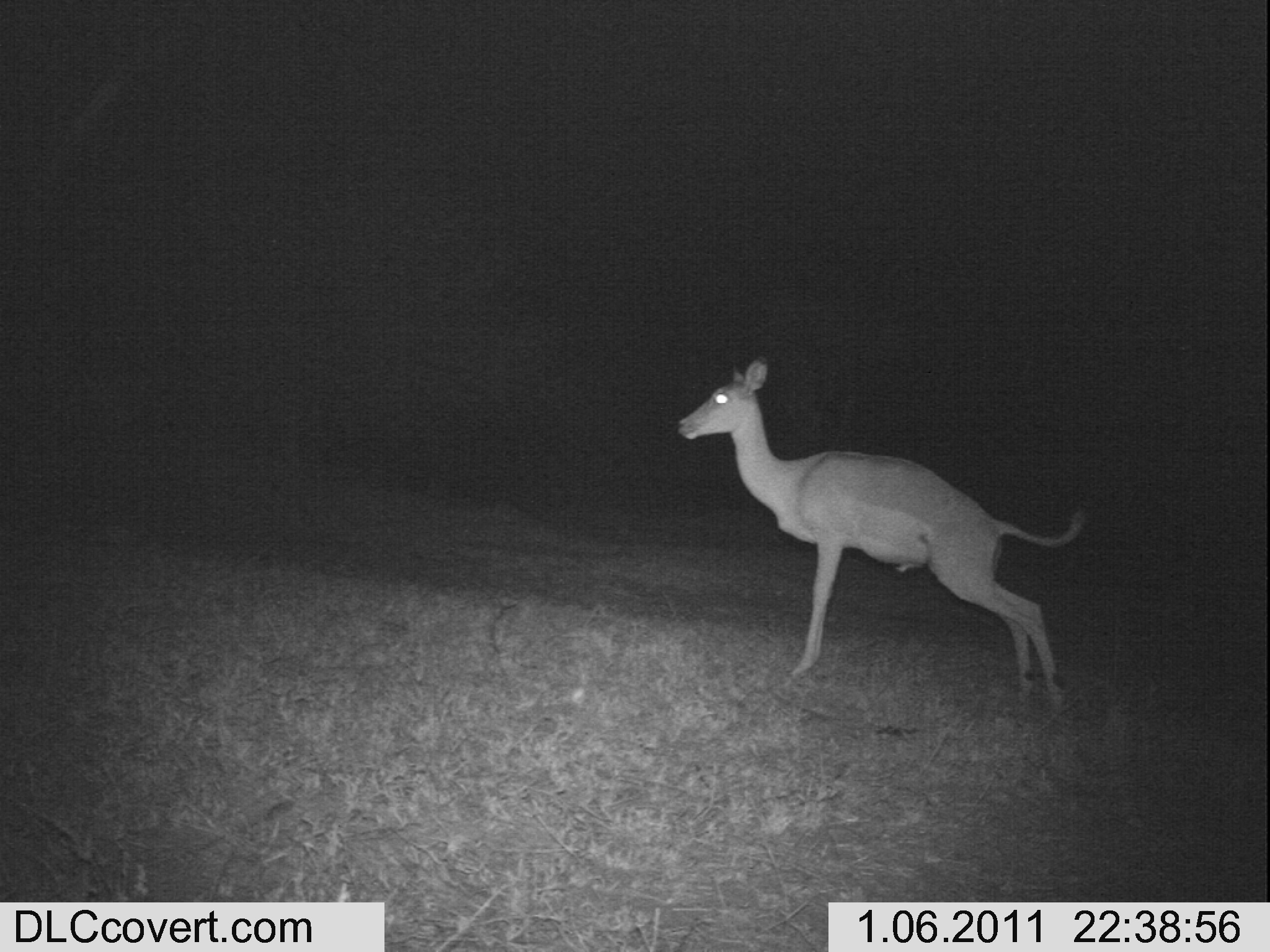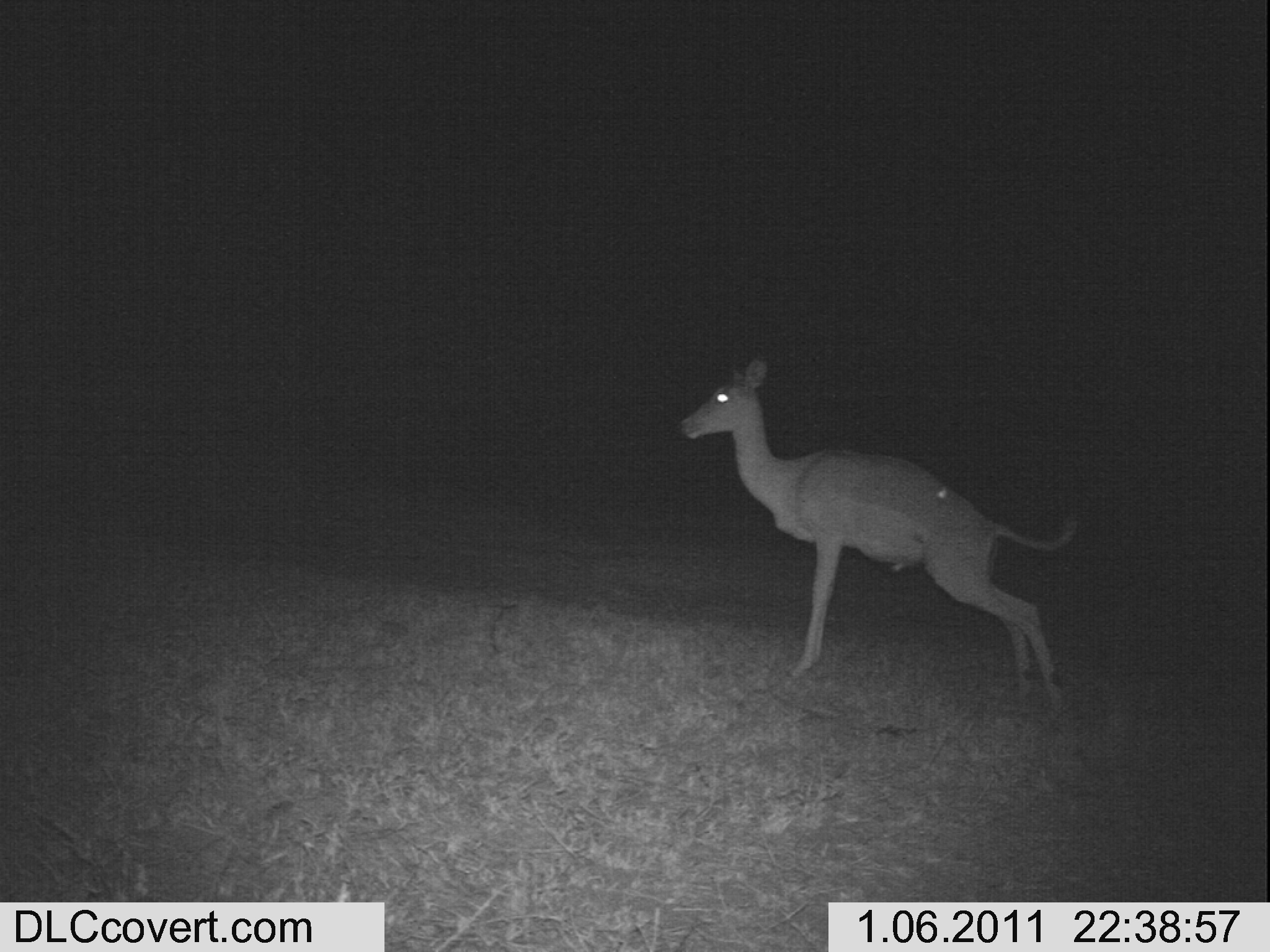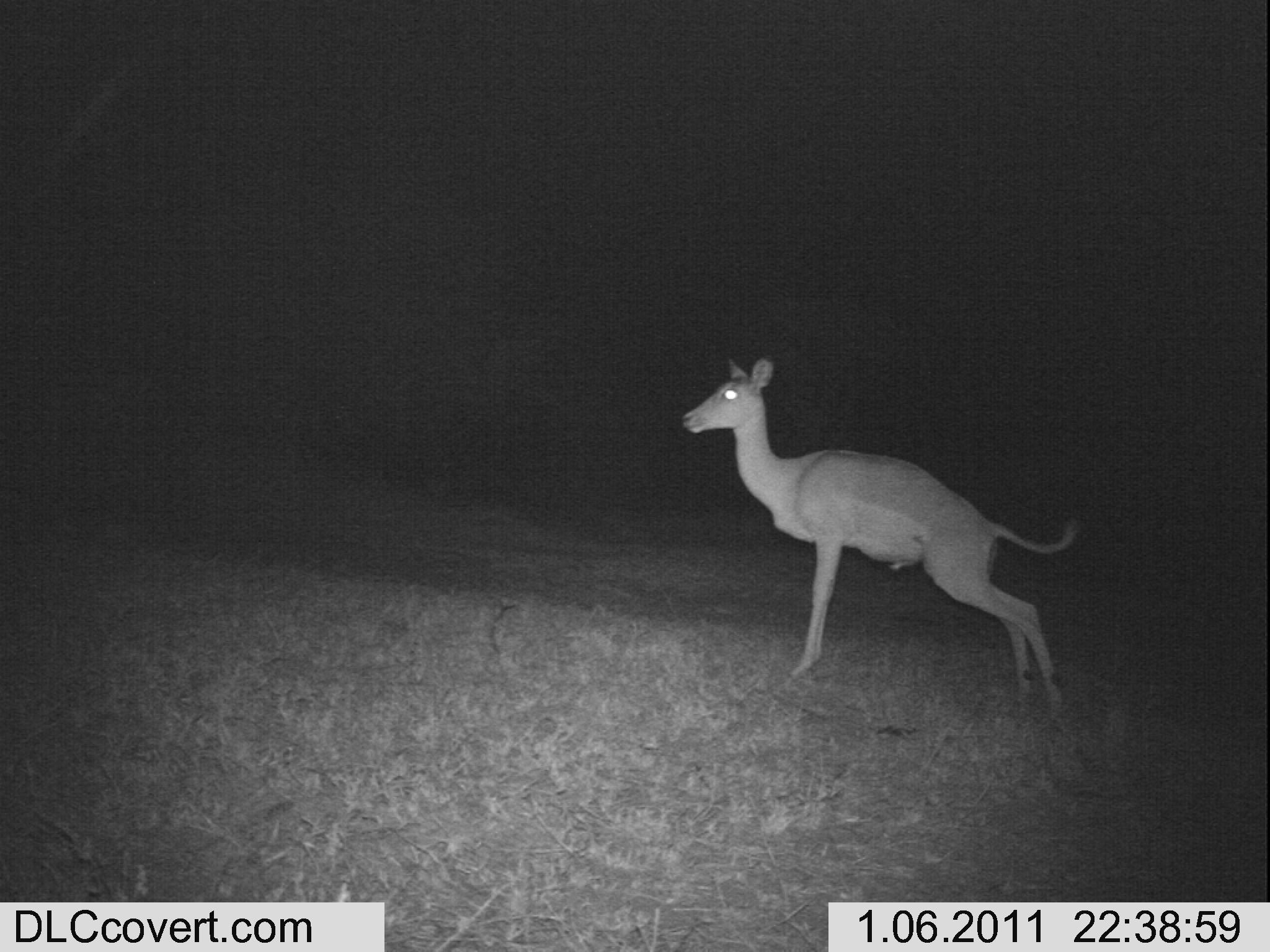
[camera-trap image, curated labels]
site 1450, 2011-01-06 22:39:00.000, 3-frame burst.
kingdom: Animalia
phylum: Chordata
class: Mammalia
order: Artiodactyla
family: Bovidae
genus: Aepyceros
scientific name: Aepyceros melampus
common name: impala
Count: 1.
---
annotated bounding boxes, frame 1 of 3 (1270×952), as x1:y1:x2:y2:
aepyceros melampus: 679:353:1097:705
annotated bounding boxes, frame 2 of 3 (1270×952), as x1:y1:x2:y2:
aepyceros melampus: 679:358:1082:713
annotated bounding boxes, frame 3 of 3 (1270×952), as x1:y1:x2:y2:
aepyceros melampus: 681:355:1083:720